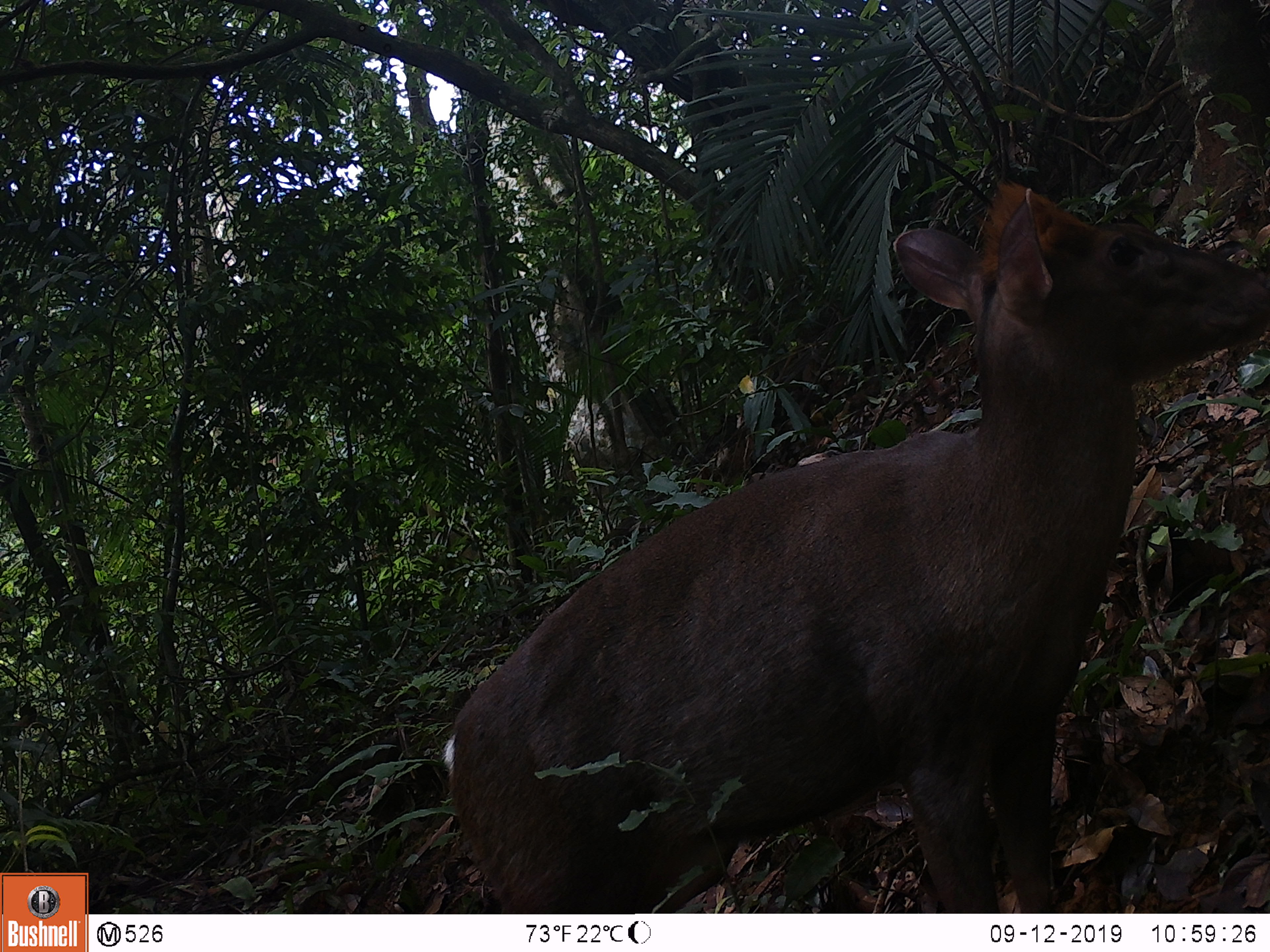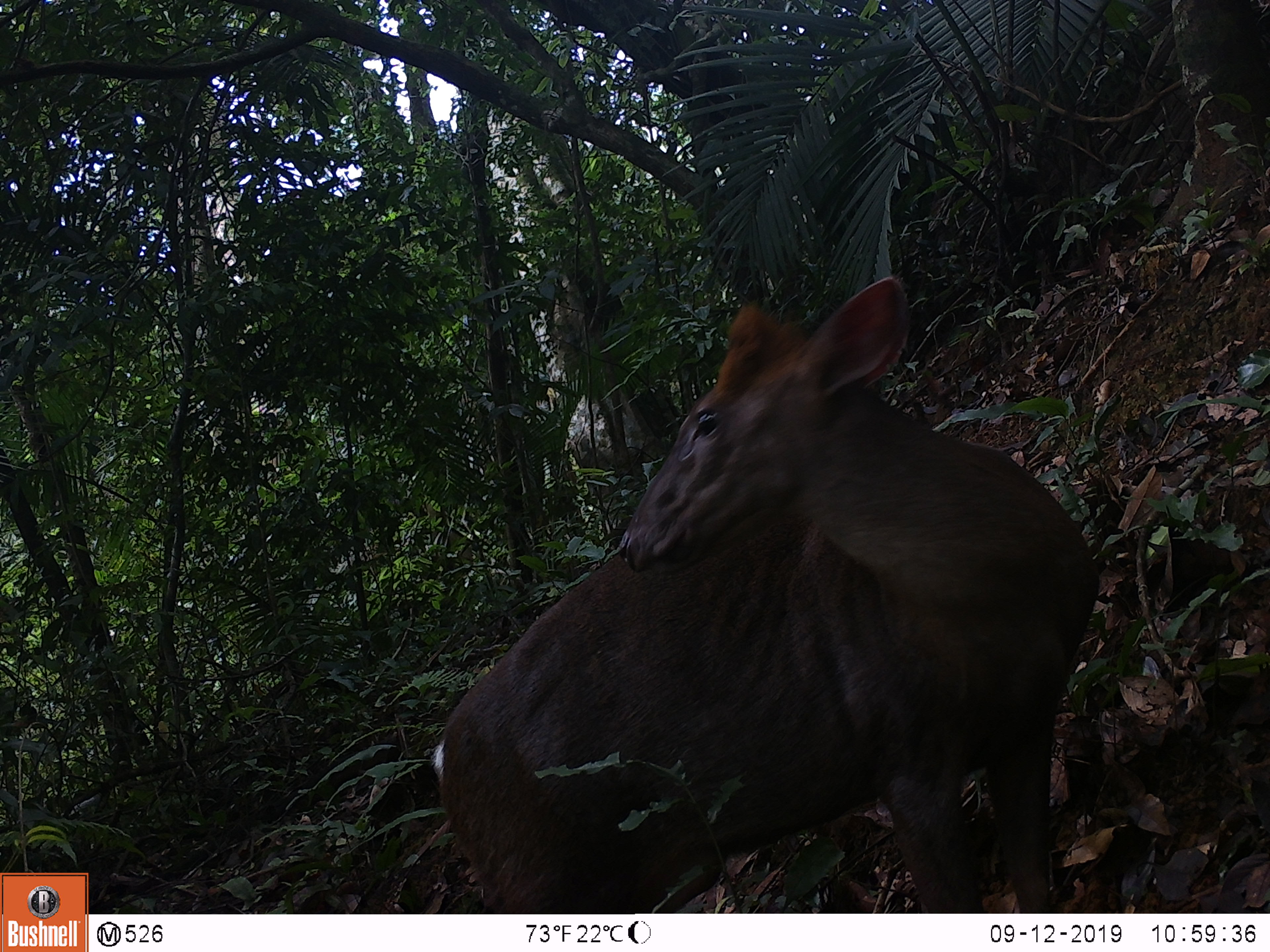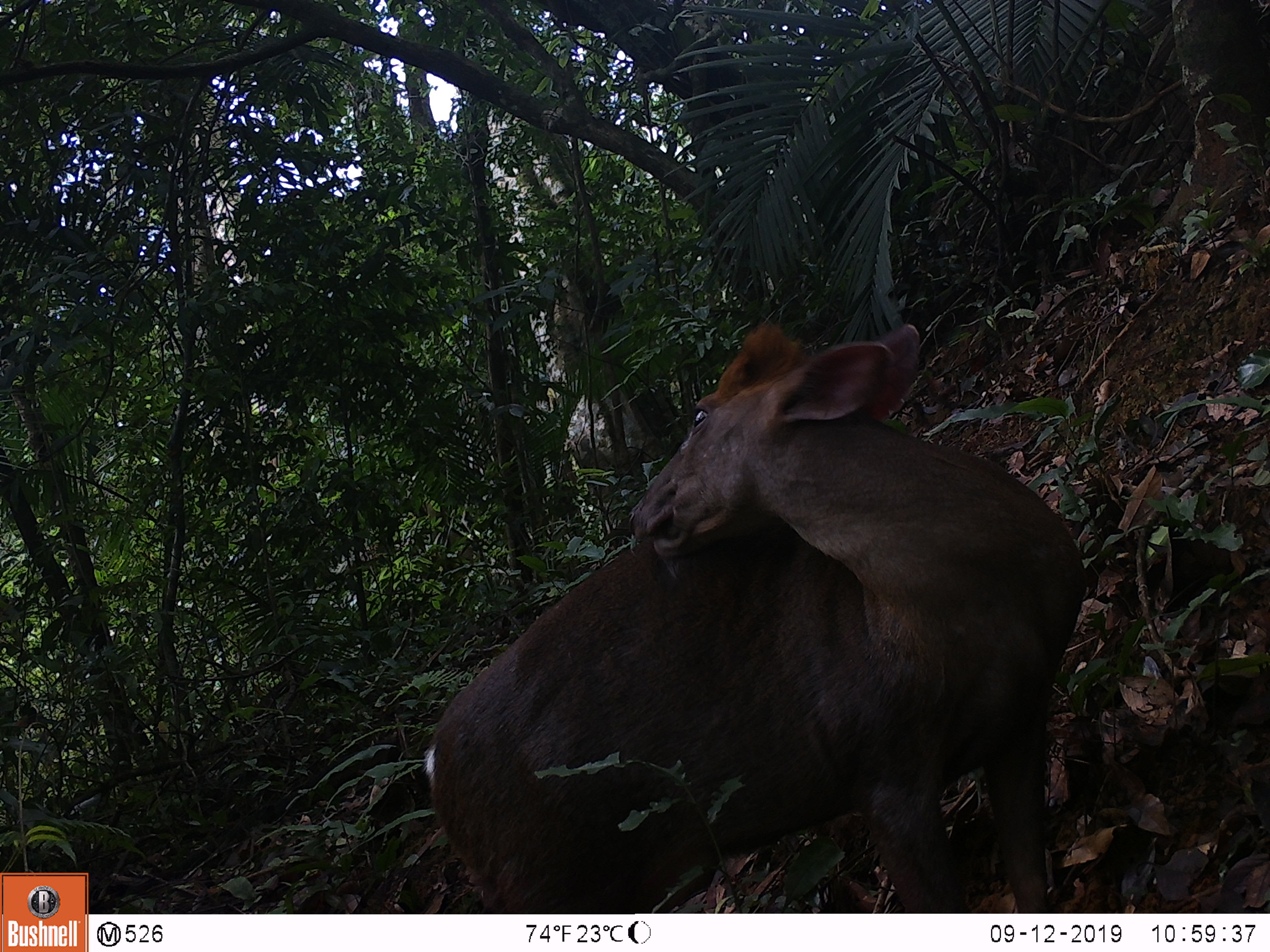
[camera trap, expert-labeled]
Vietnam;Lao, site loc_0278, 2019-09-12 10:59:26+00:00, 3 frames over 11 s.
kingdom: Animalia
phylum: Chordata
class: Mammalia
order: Artiodactyla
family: Cervidae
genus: Muntiacus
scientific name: Muntiacus rooseveltorum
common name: roosevelt's muntjac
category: roosevelts muntjac group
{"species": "roosevelts muntjac group (roosevelt's muntjac) (Muntiacus rooseveltorum)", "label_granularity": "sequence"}